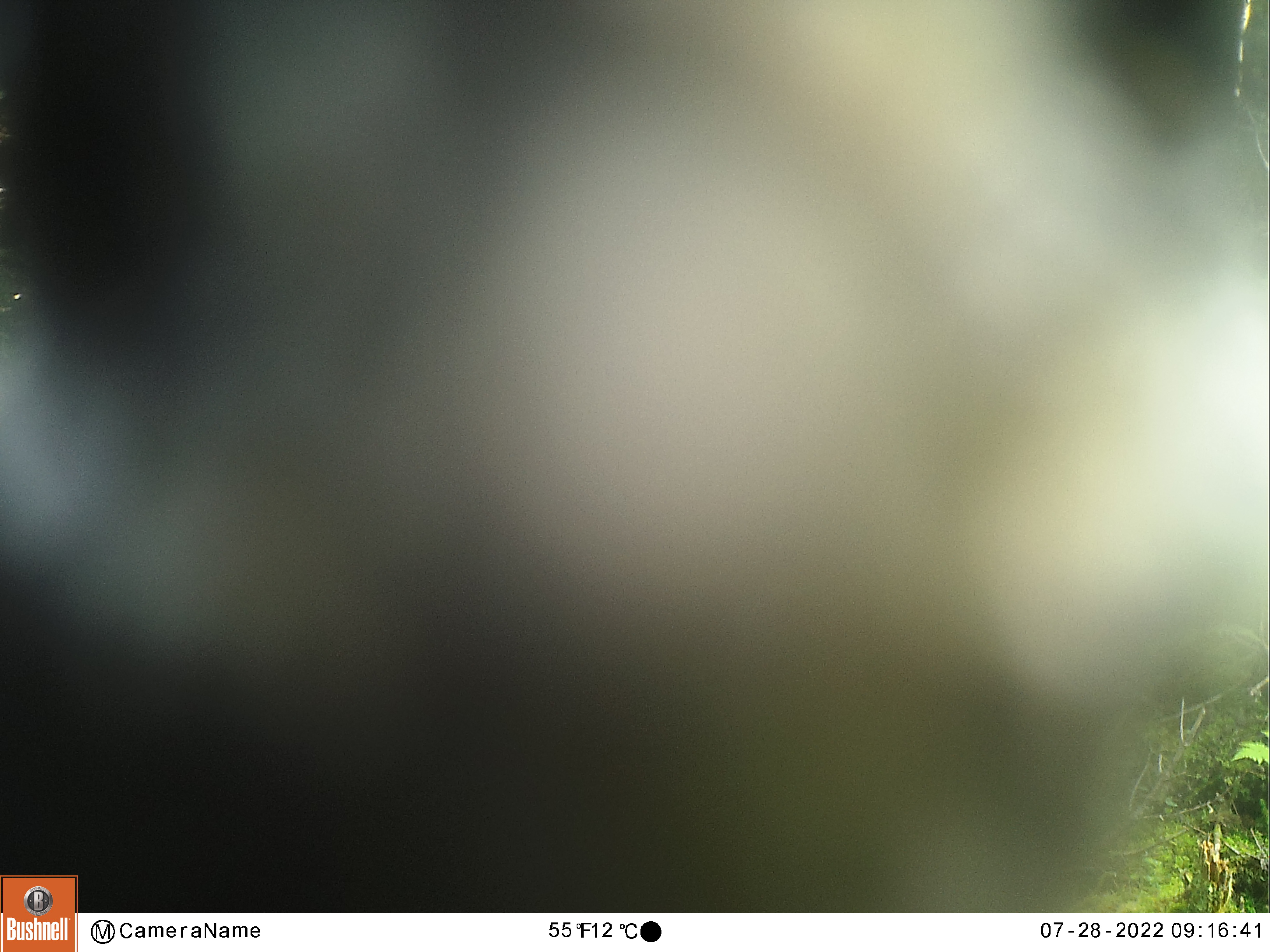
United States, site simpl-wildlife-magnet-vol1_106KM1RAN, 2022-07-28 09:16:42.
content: unidentified animal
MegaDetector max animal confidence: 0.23